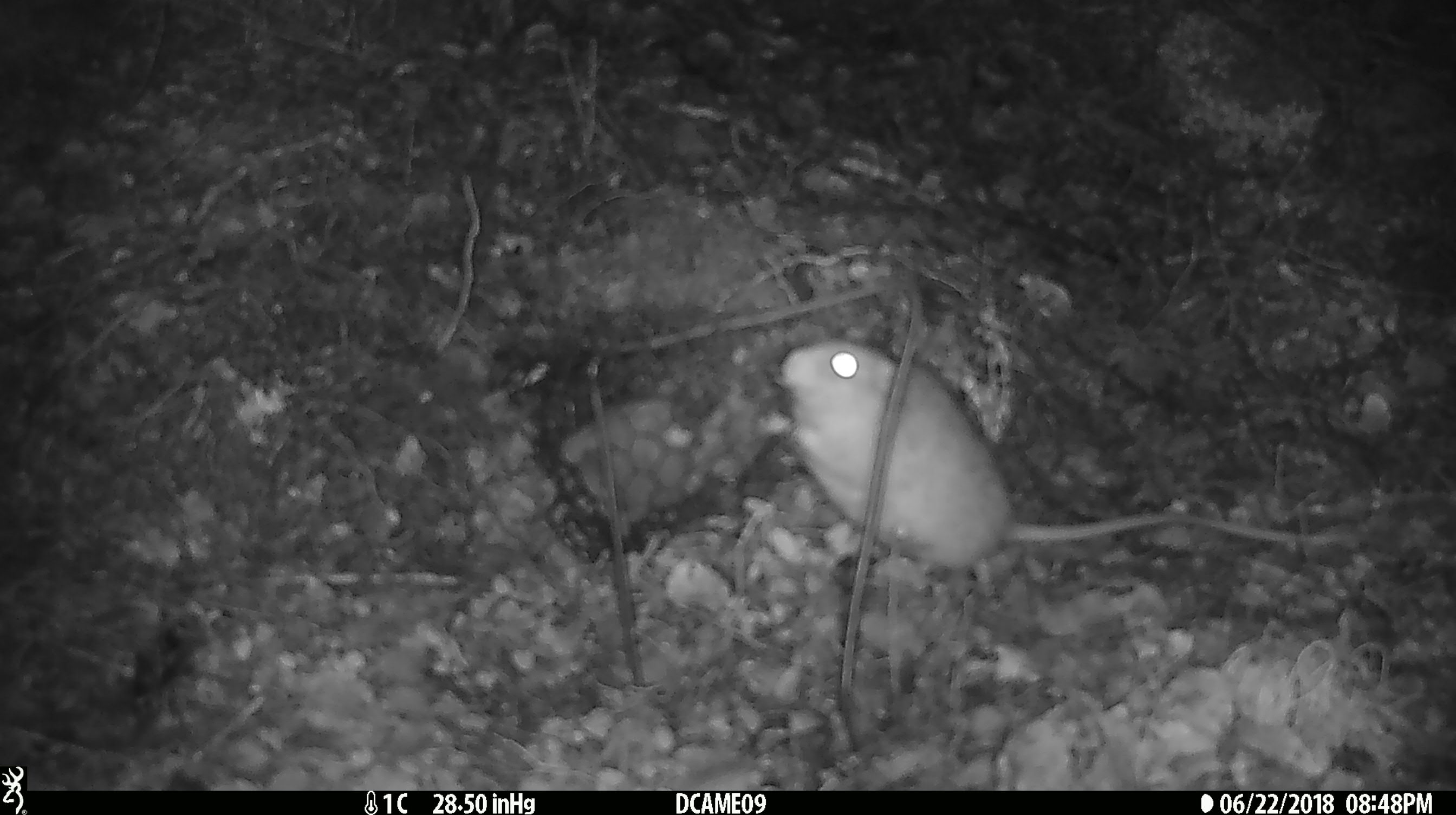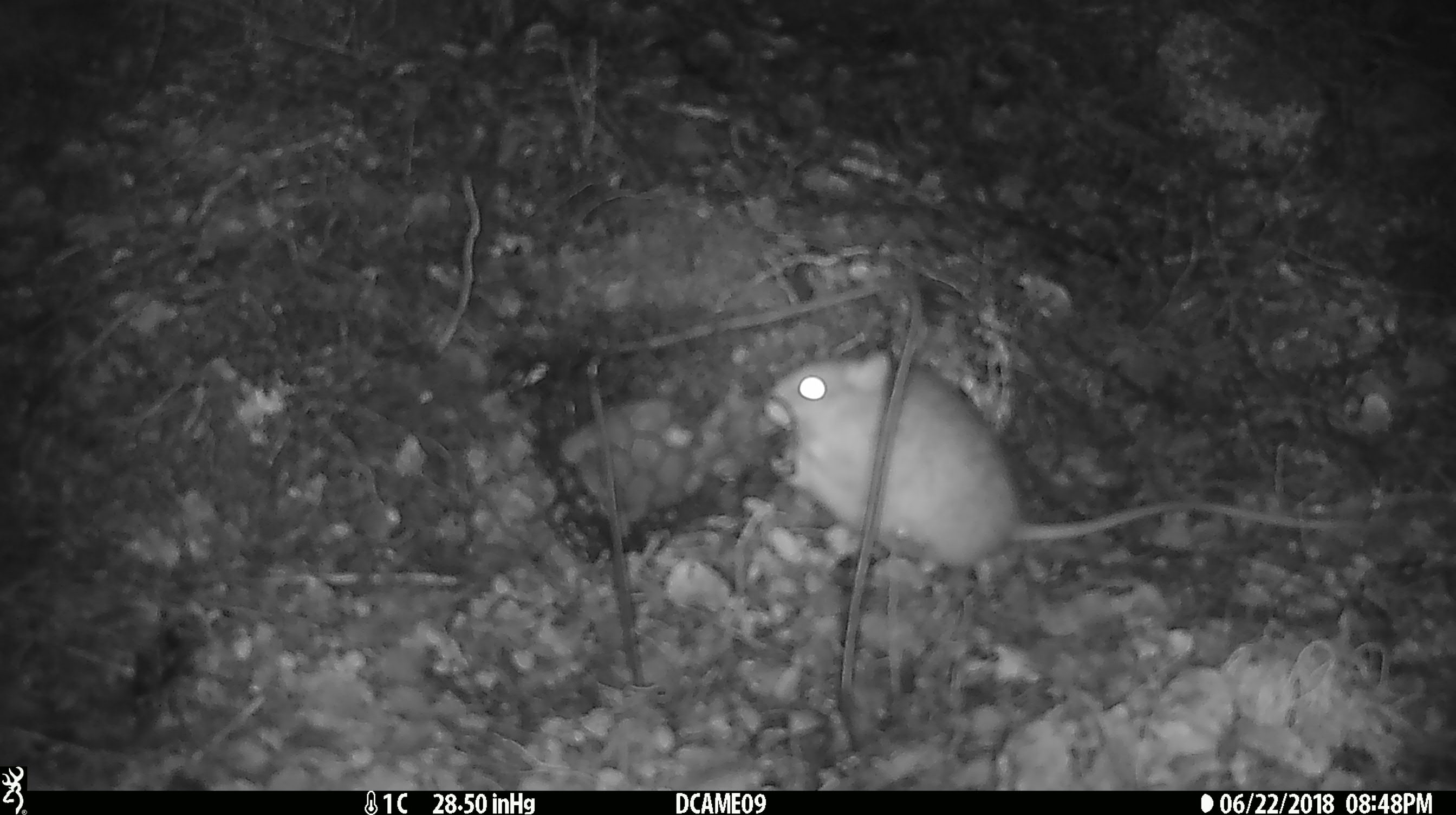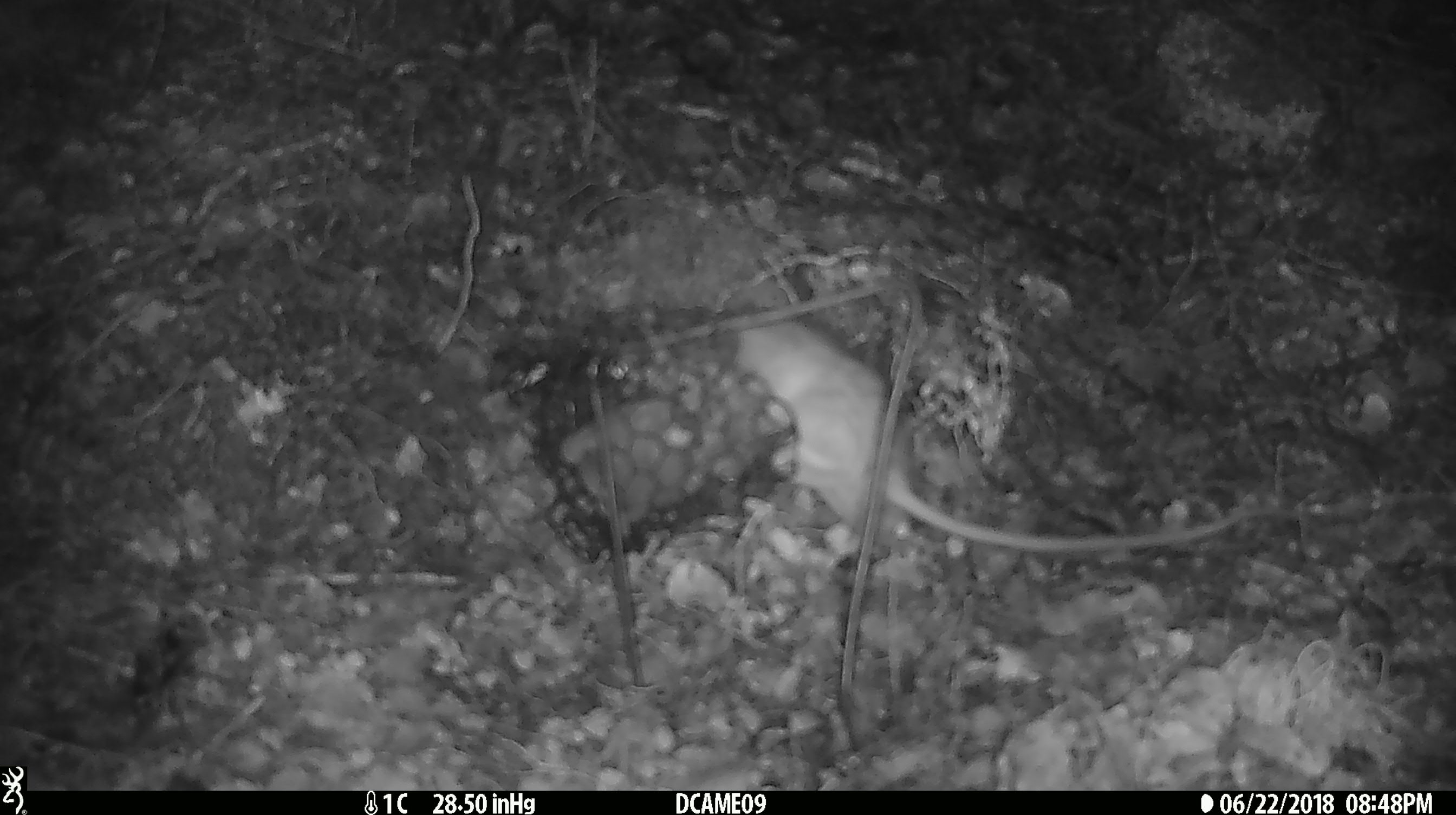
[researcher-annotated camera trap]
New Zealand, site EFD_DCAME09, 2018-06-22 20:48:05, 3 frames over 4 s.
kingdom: Animalia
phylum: Chordata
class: Mammalia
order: Rodentia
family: Muridae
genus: Rattus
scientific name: Rattus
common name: rat